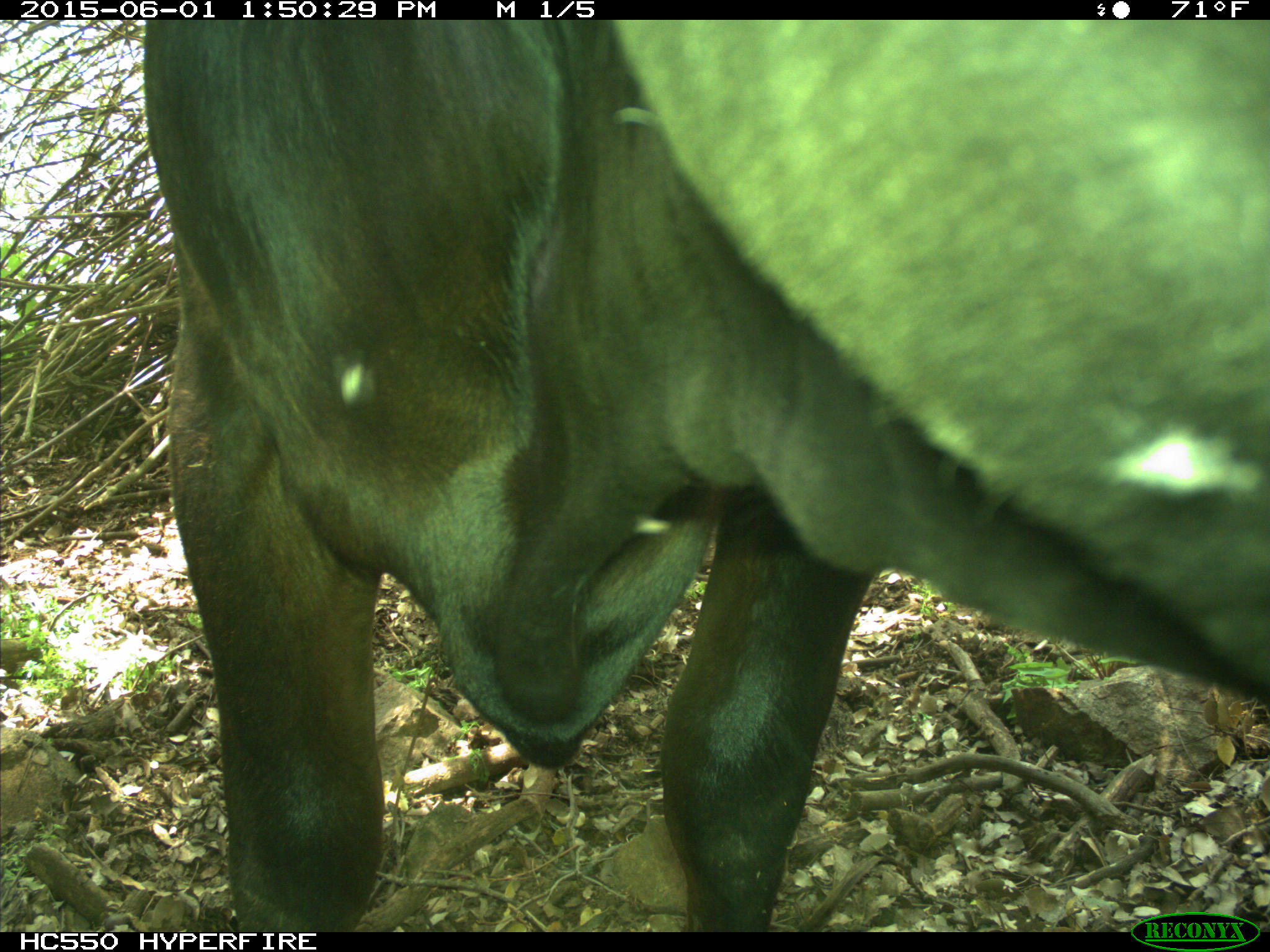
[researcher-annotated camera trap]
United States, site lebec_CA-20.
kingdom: Animalia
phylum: Chordata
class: Mammalia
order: Artiodactyla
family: Bovidae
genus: Bos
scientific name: Bos taurus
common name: domestic cow